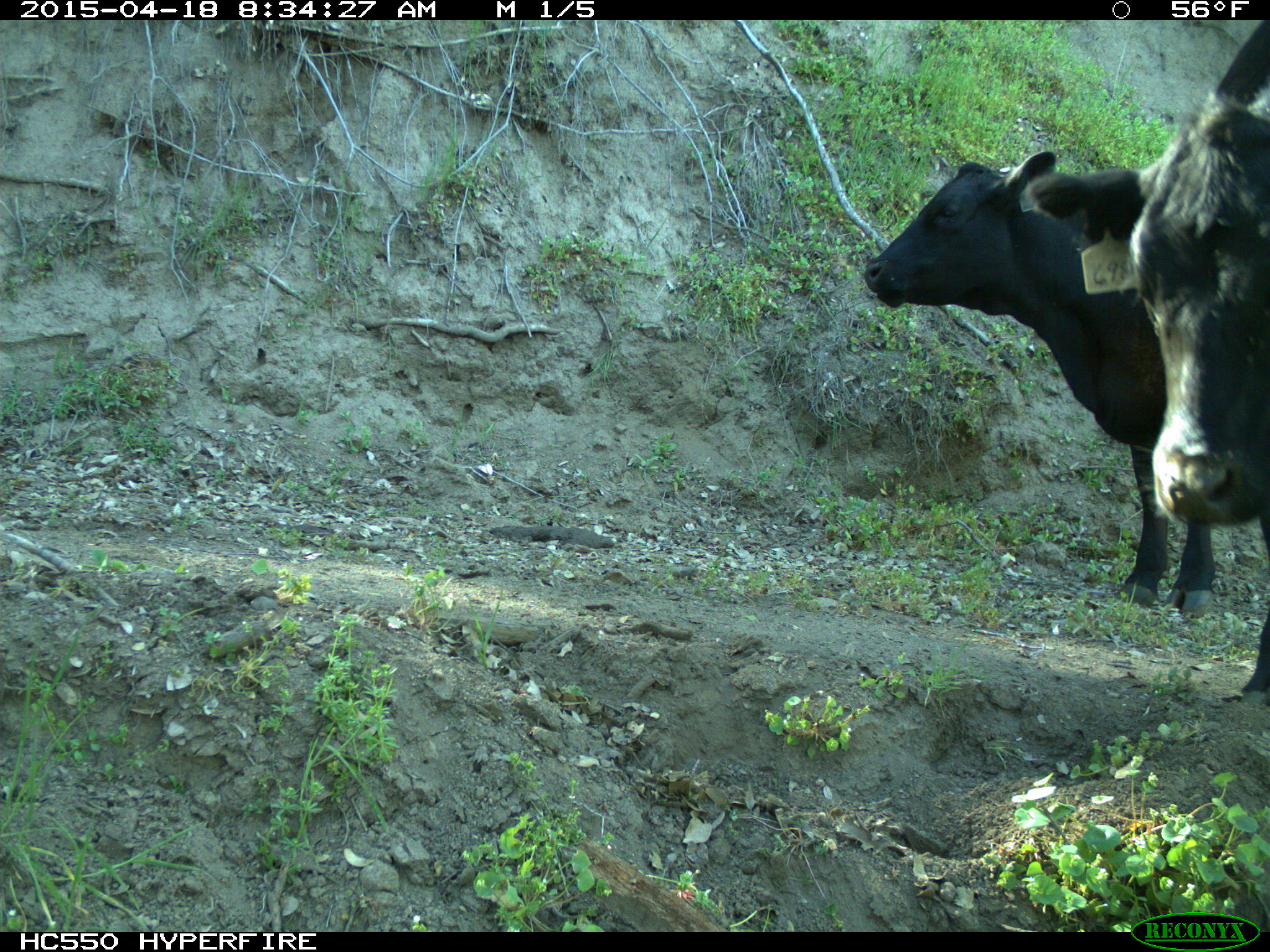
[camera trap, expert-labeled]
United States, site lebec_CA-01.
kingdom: Animalia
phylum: Chordata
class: Mammalia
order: Artiodactyla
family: Bovidae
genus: Bos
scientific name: Bos taurus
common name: domestic cow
Bos taurus (domestic cow).